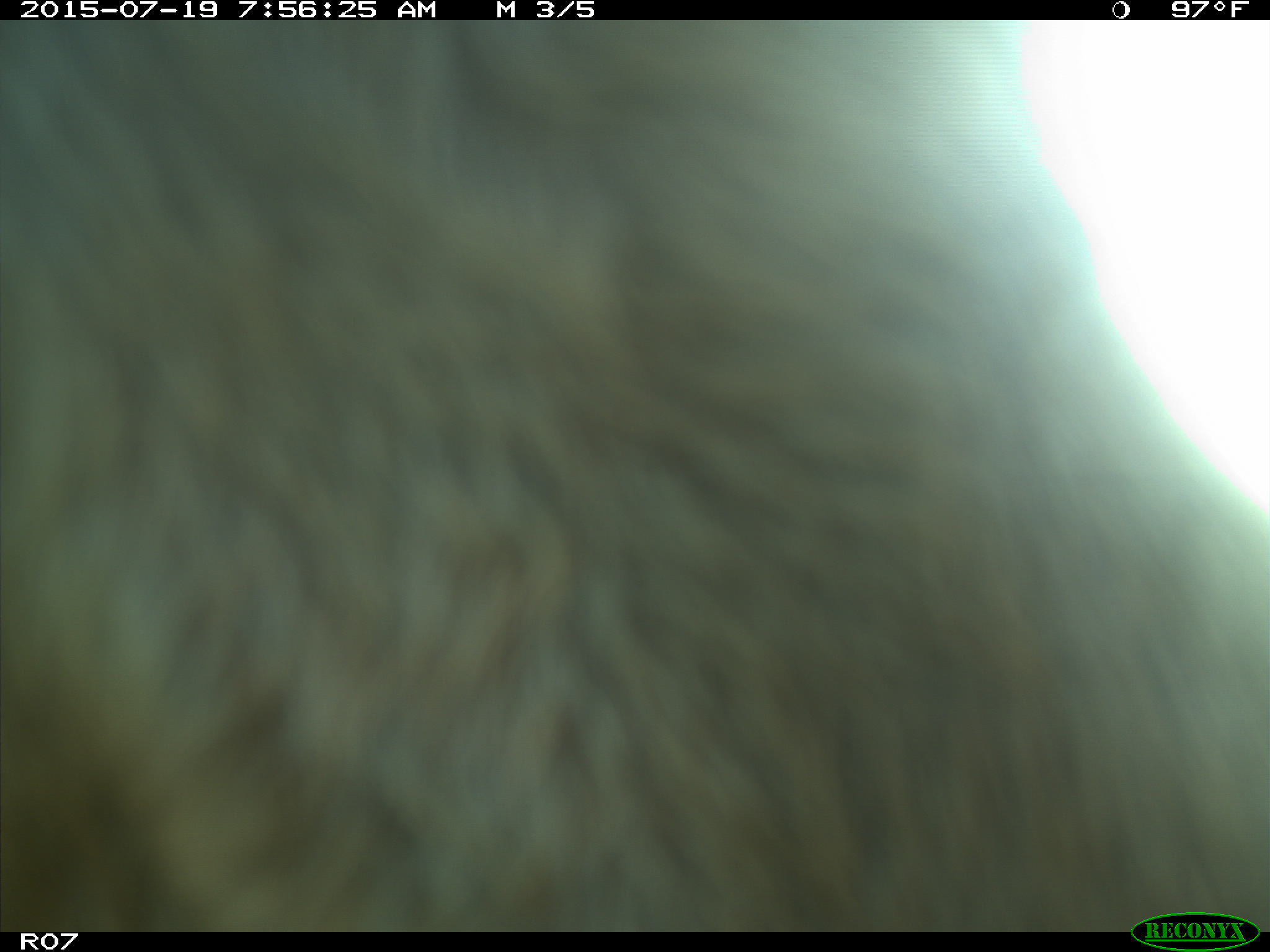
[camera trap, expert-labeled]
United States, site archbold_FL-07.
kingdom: Animalia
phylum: Chordata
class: Mammalia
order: Artiodactyla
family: Bovidae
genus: Bos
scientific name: Bos taurus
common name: domestic cow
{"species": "Bos taurus (domestic cow)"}